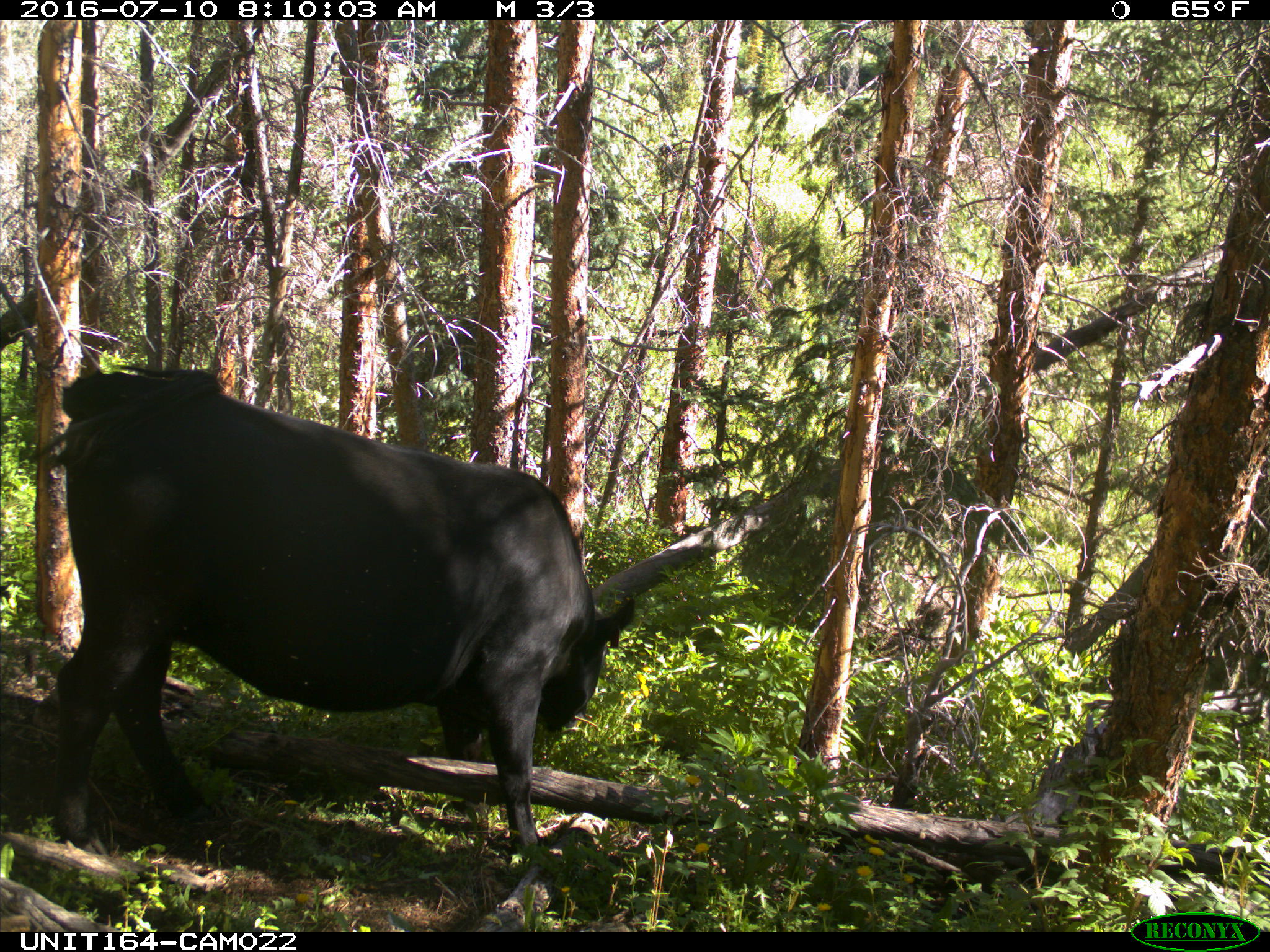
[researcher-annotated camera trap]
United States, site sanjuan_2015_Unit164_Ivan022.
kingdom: Animalia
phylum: Chordata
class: Mammalia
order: Artiodactyla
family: Bovidae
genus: Bos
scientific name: Bos taurus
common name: domestic cow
Bos taurus (domestic cow).